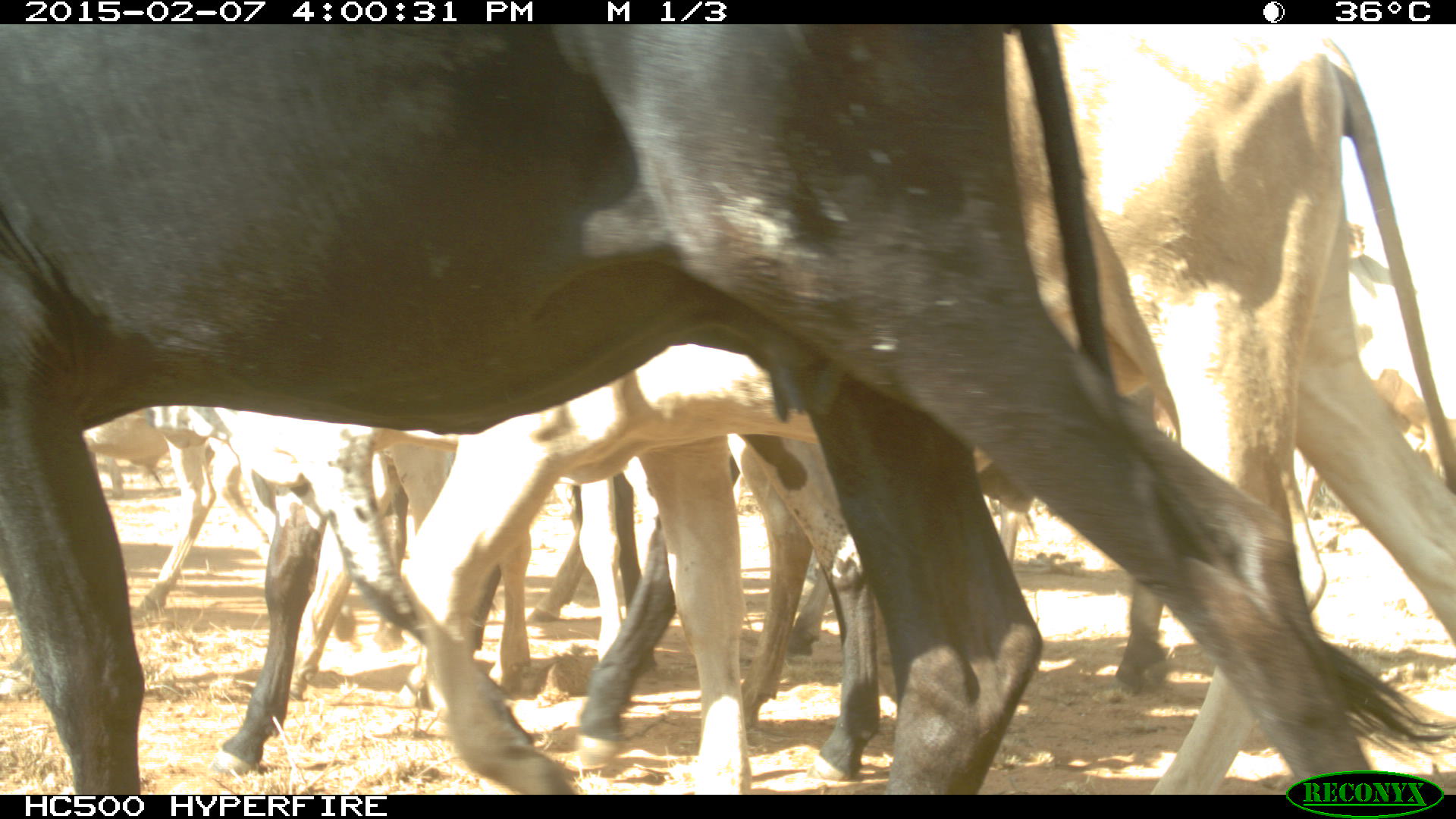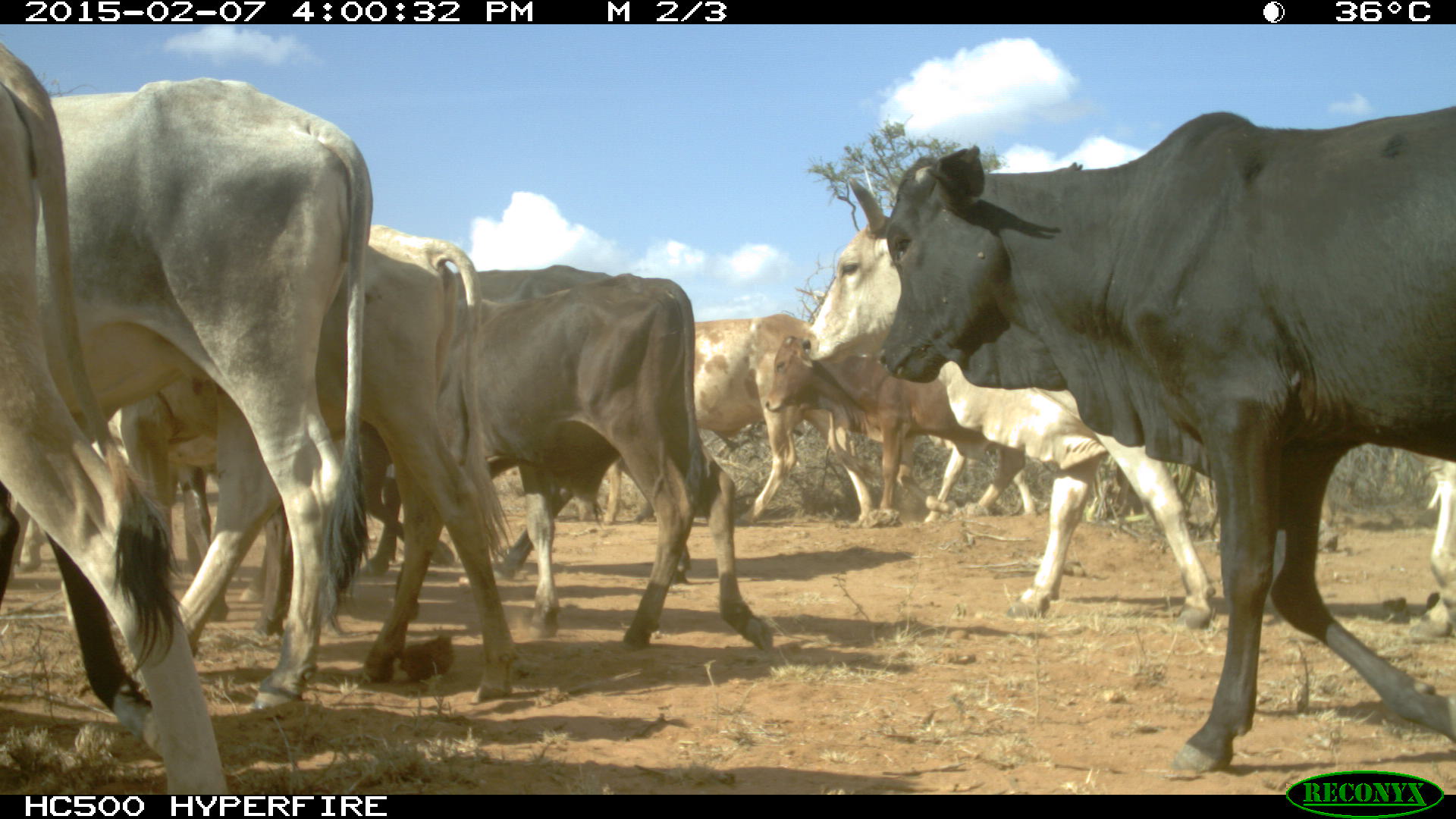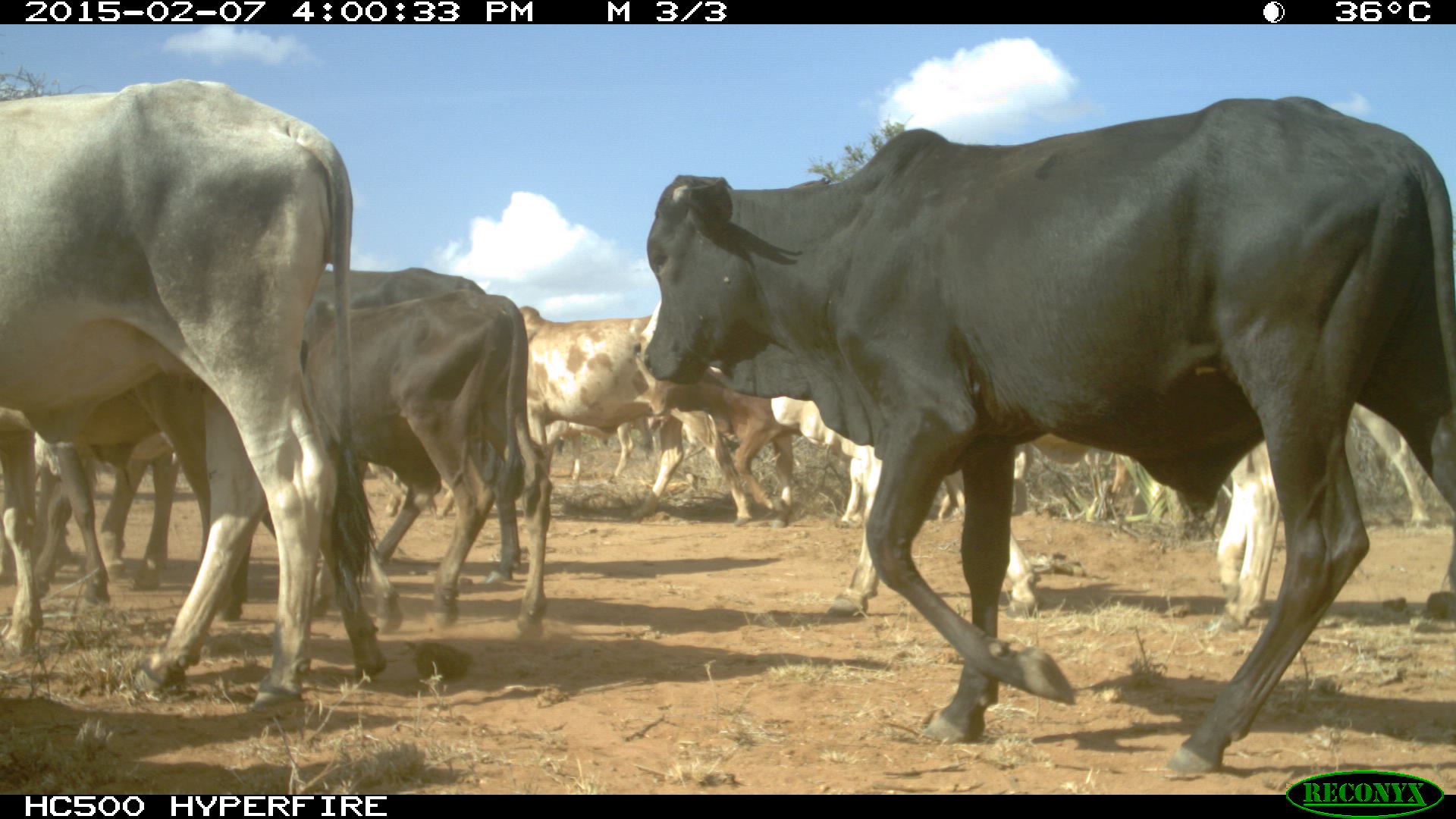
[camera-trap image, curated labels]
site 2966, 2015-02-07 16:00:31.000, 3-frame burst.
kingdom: Animalia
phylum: Chordata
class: Mammalia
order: Artiodactyla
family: Bovidae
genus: Bos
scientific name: Bos taurus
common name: domestic cattle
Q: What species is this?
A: Bos taurus (domestic cattle).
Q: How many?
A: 13.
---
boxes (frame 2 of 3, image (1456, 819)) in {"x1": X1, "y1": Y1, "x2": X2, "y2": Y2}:
group: {"x1": 0, "y1": 34, "x2": 1454, "y2": 791}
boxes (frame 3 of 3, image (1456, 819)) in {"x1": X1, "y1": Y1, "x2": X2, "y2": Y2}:
group: {"x1": 0, "y1": 74, "x2": 1453, "y2": 770}